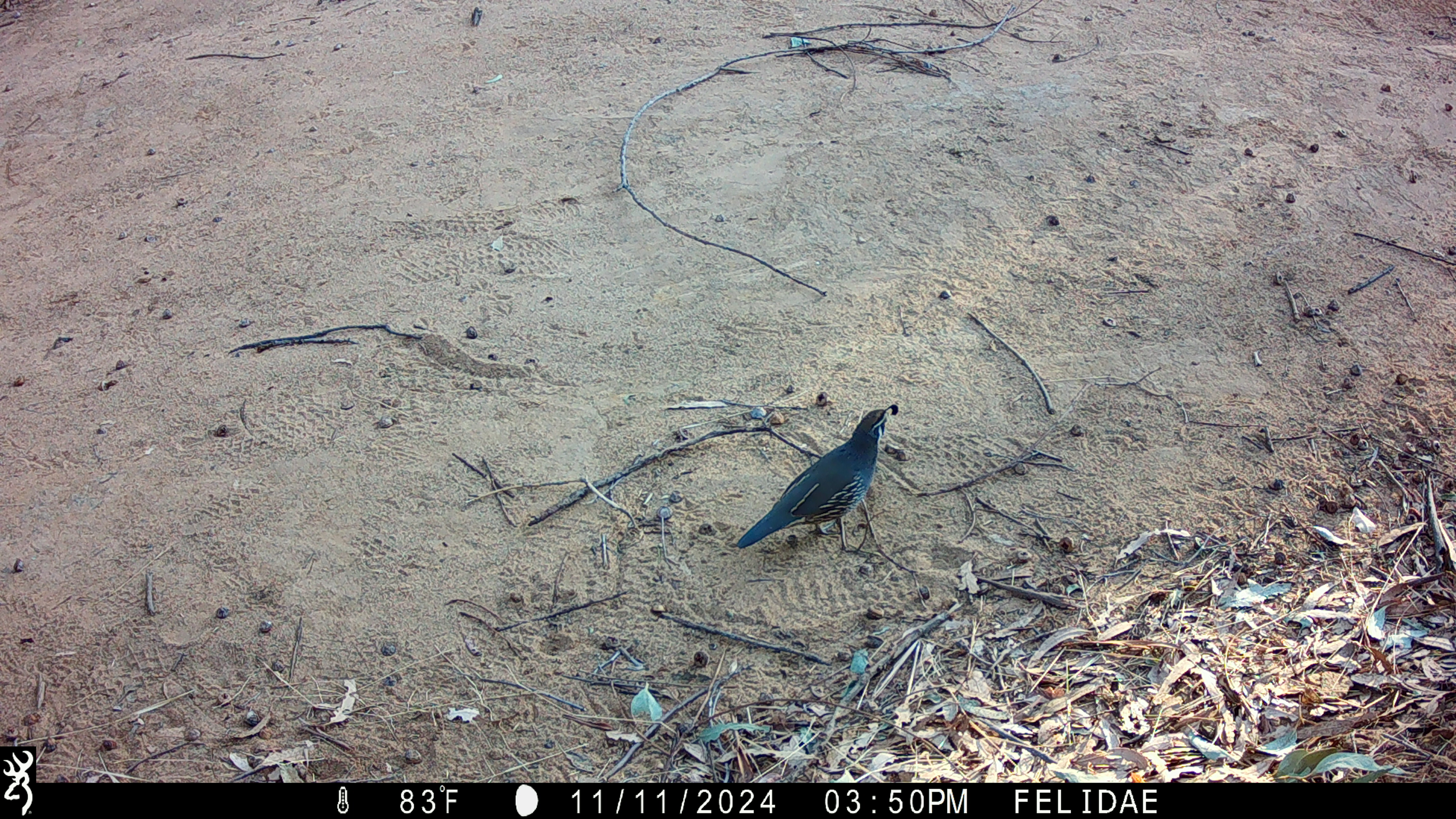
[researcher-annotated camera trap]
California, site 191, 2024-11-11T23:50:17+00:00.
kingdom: Animalia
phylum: Chordata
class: Aves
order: Galliformes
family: Odontophoridae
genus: Callipepla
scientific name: Callipepla californica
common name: california quail